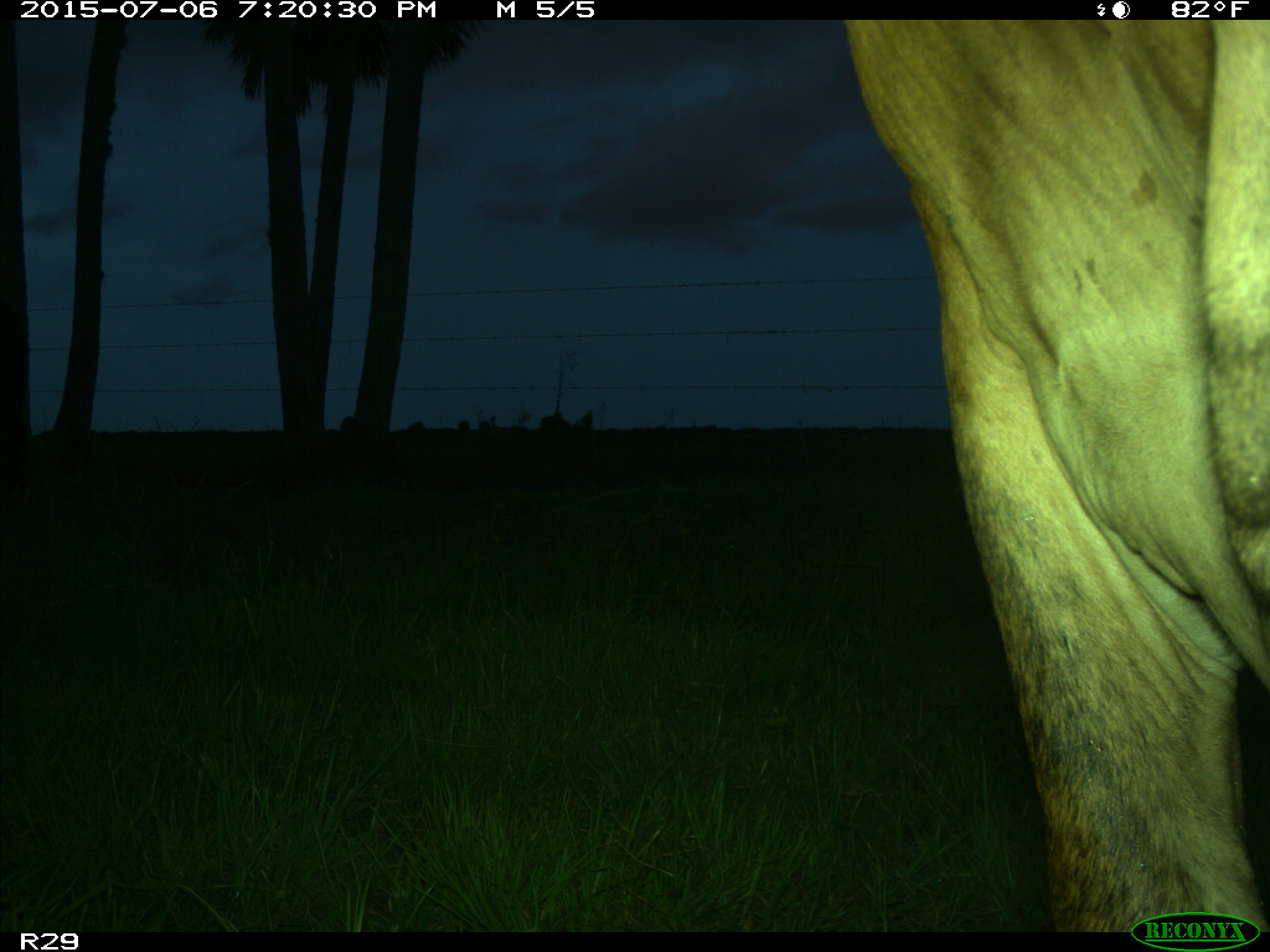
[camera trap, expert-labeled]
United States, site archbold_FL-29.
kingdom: Animalia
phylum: Chordata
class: Mammalia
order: Artiodactyla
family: Bovidae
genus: Bos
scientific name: Bos taurus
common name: domestic cow